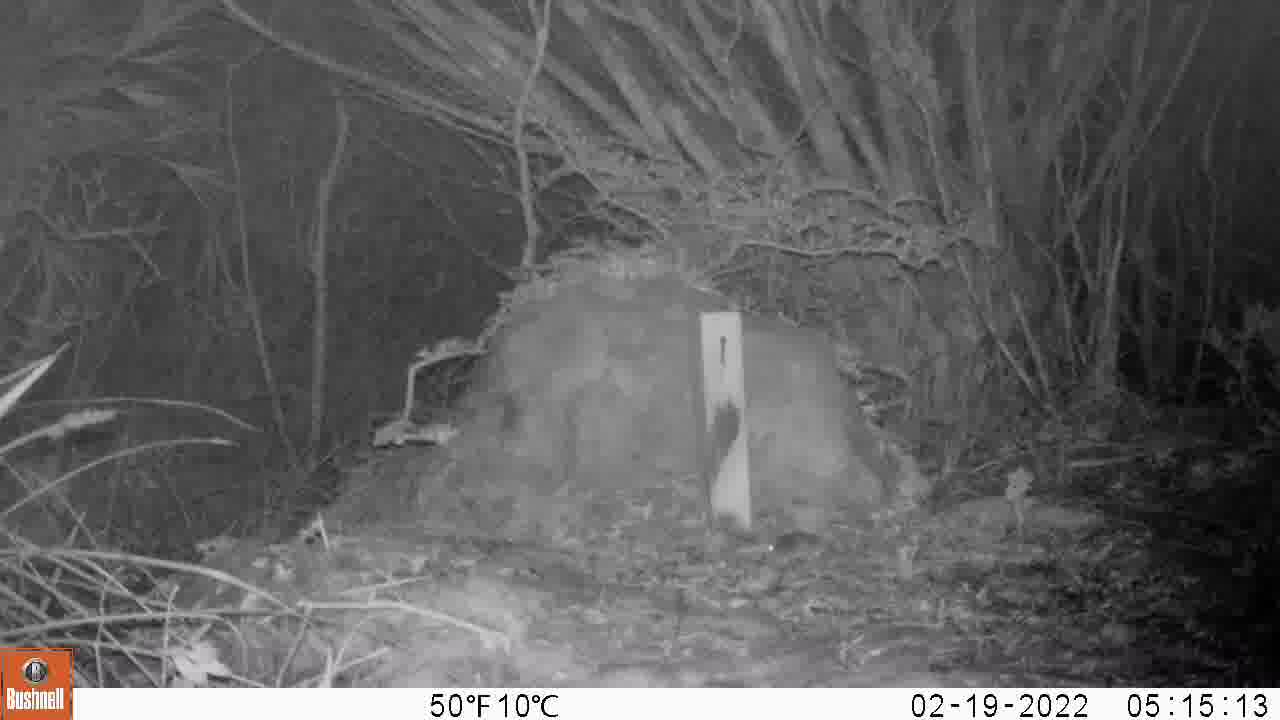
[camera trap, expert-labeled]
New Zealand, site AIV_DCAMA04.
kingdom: Animalia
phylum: Chordata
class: Mammalia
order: Rodentia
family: Muridae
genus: Mus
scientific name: Mus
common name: mouse